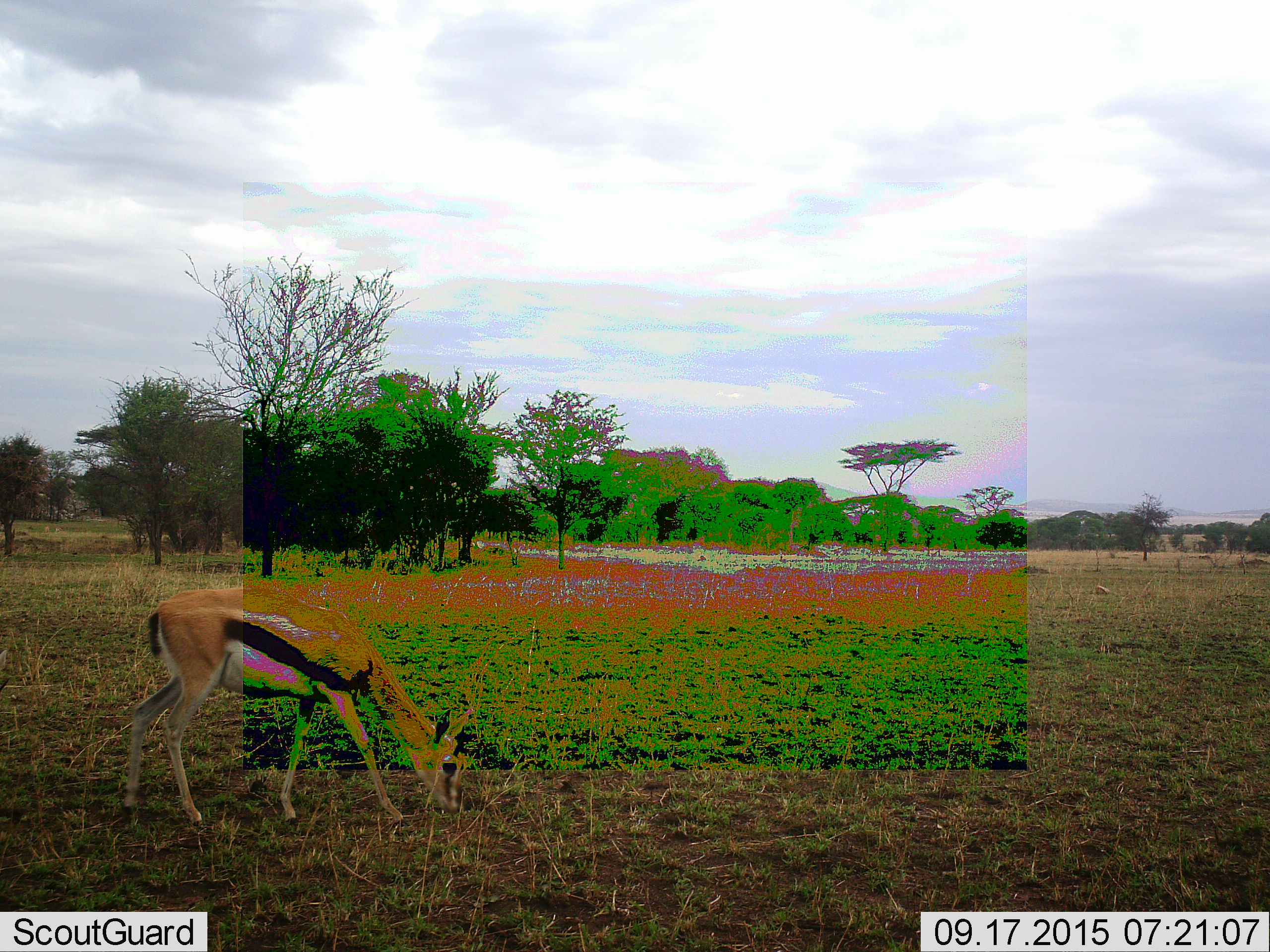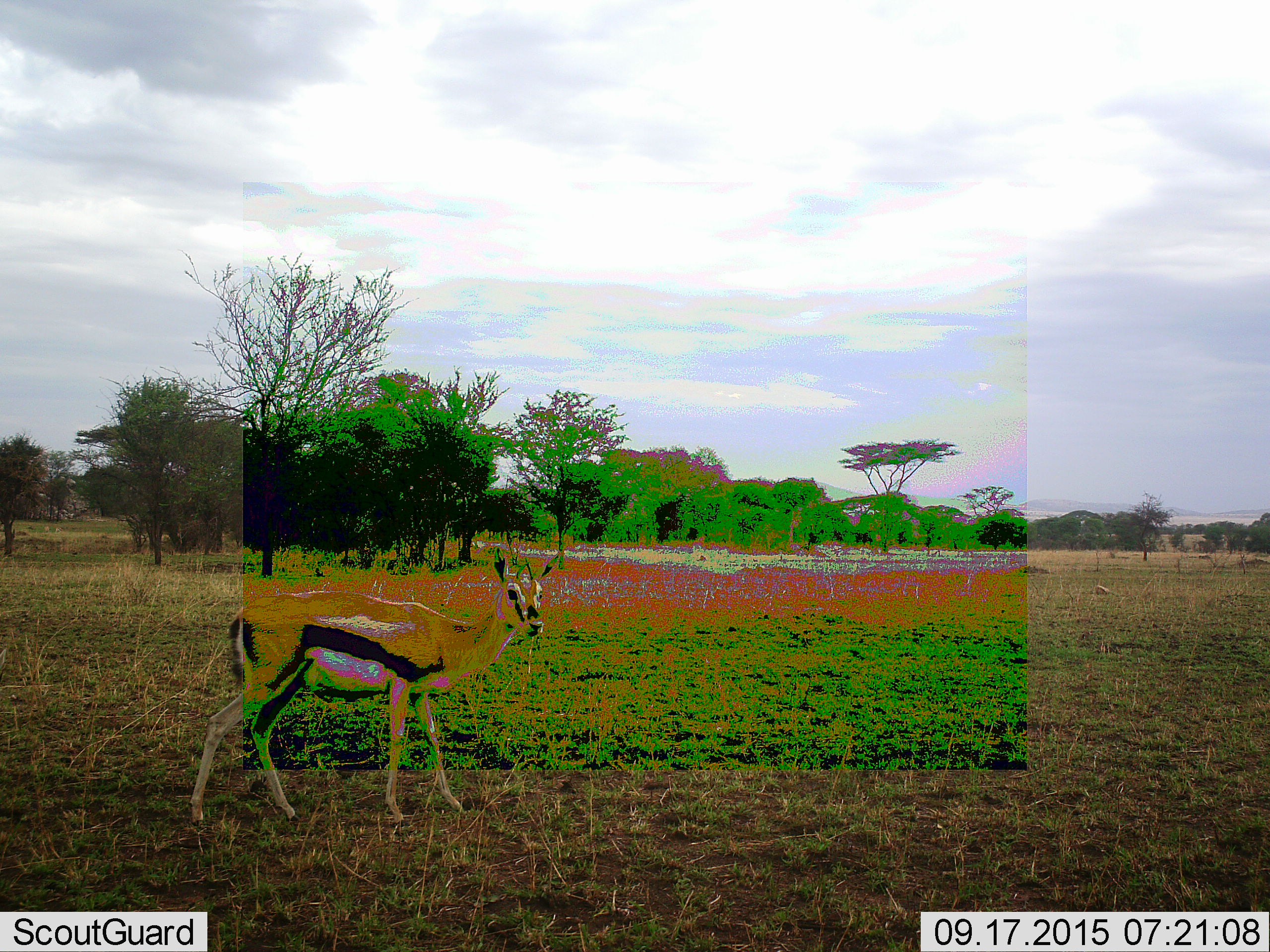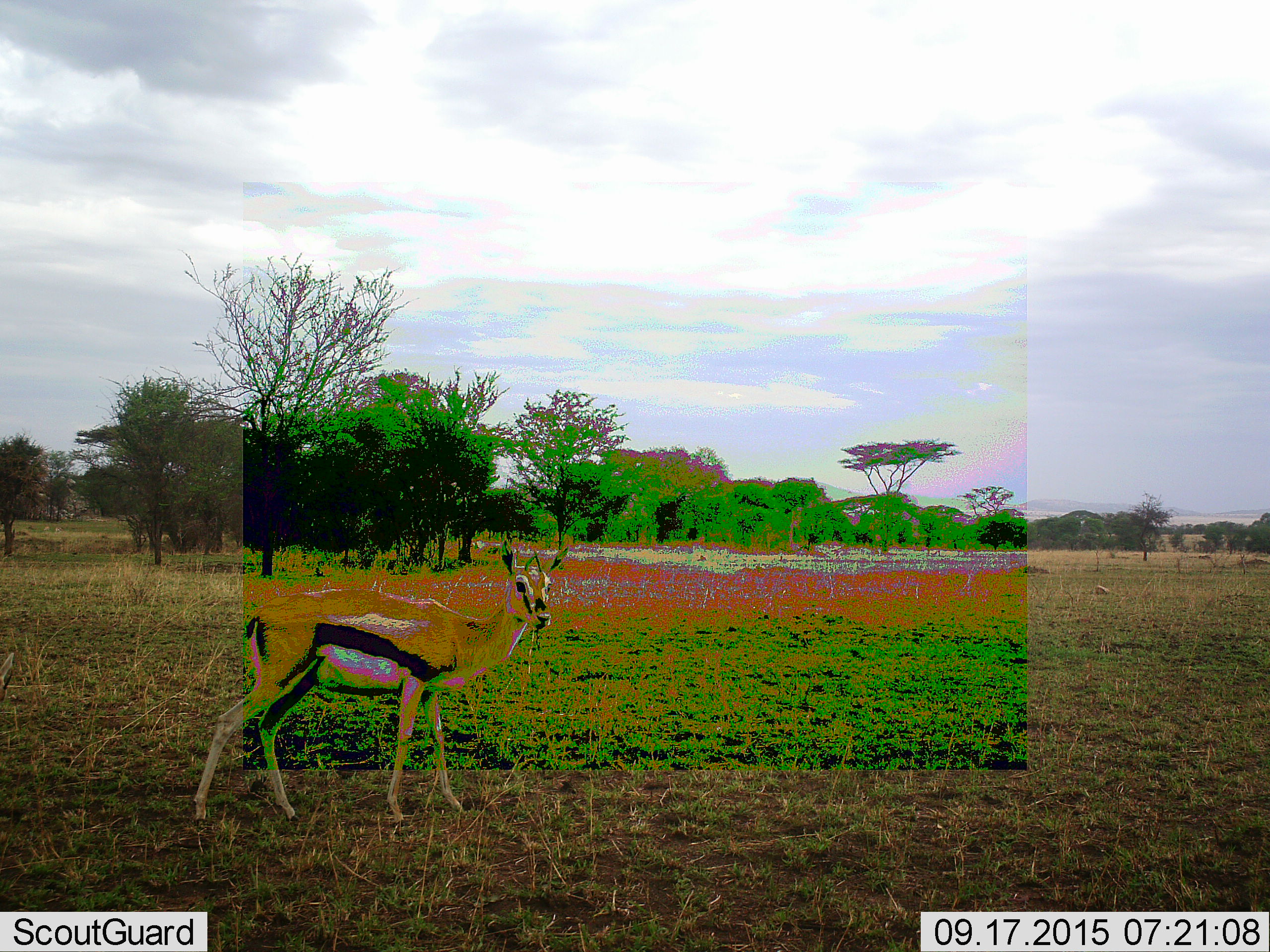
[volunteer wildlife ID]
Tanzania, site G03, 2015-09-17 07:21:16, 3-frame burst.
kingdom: Animalia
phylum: Chordata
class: Mammalia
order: Artiodactyla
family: Bovidae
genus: Eudorcas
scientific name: Eudorcas thomsonii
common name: thomson's gazelle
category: gazellethomsons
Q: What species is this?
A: Gazellethomsons (thomson's gazelle) (Eudorcas thomsonii).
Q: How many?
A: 1.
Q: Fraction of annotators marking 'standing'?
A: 20%.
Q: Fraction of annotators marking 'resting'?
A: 10%.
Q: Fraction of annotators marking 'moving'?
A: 20%.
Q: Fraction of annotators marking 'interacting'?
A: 0%.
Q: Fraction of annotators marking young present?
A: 10%.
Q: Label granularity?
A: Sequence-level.